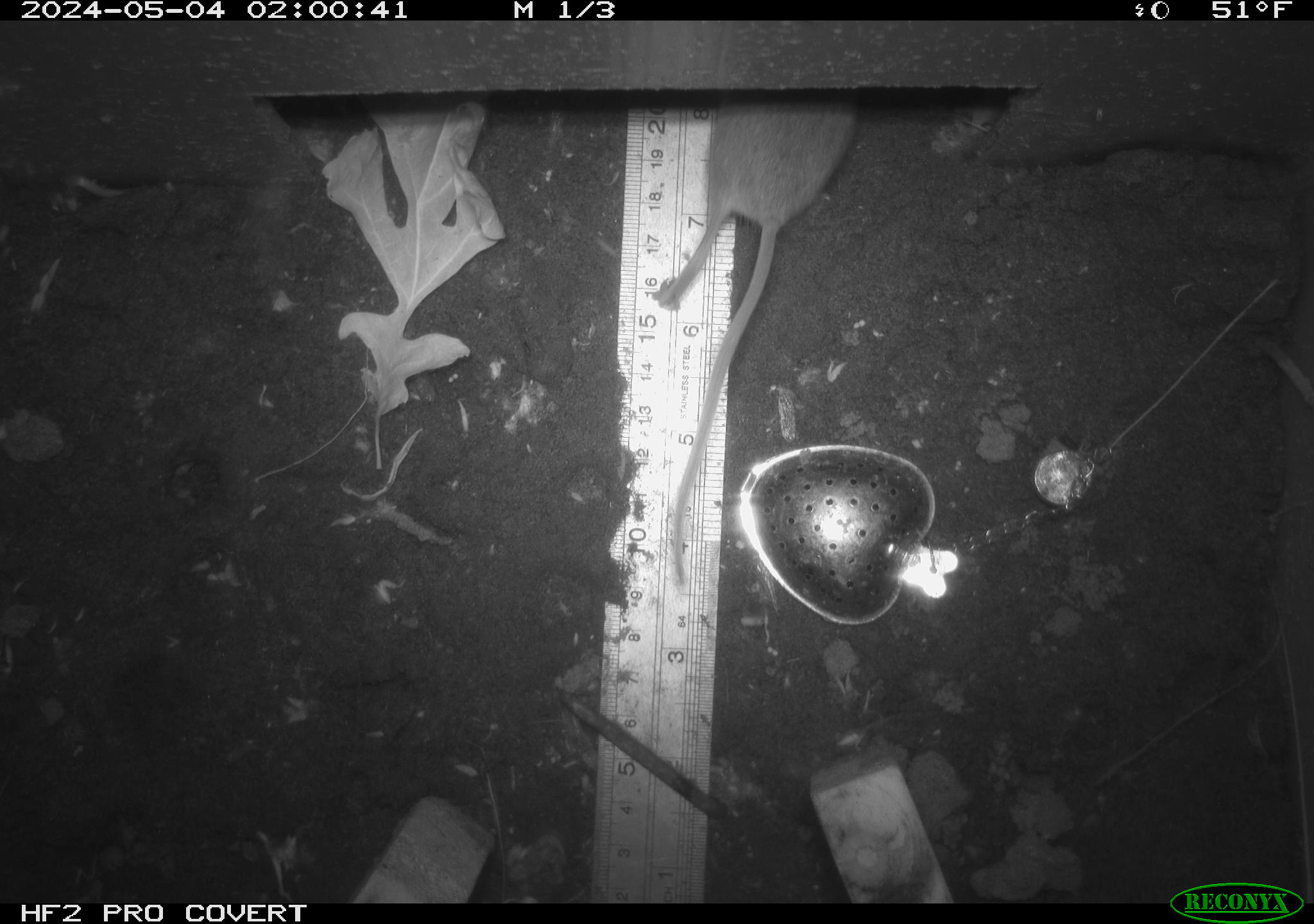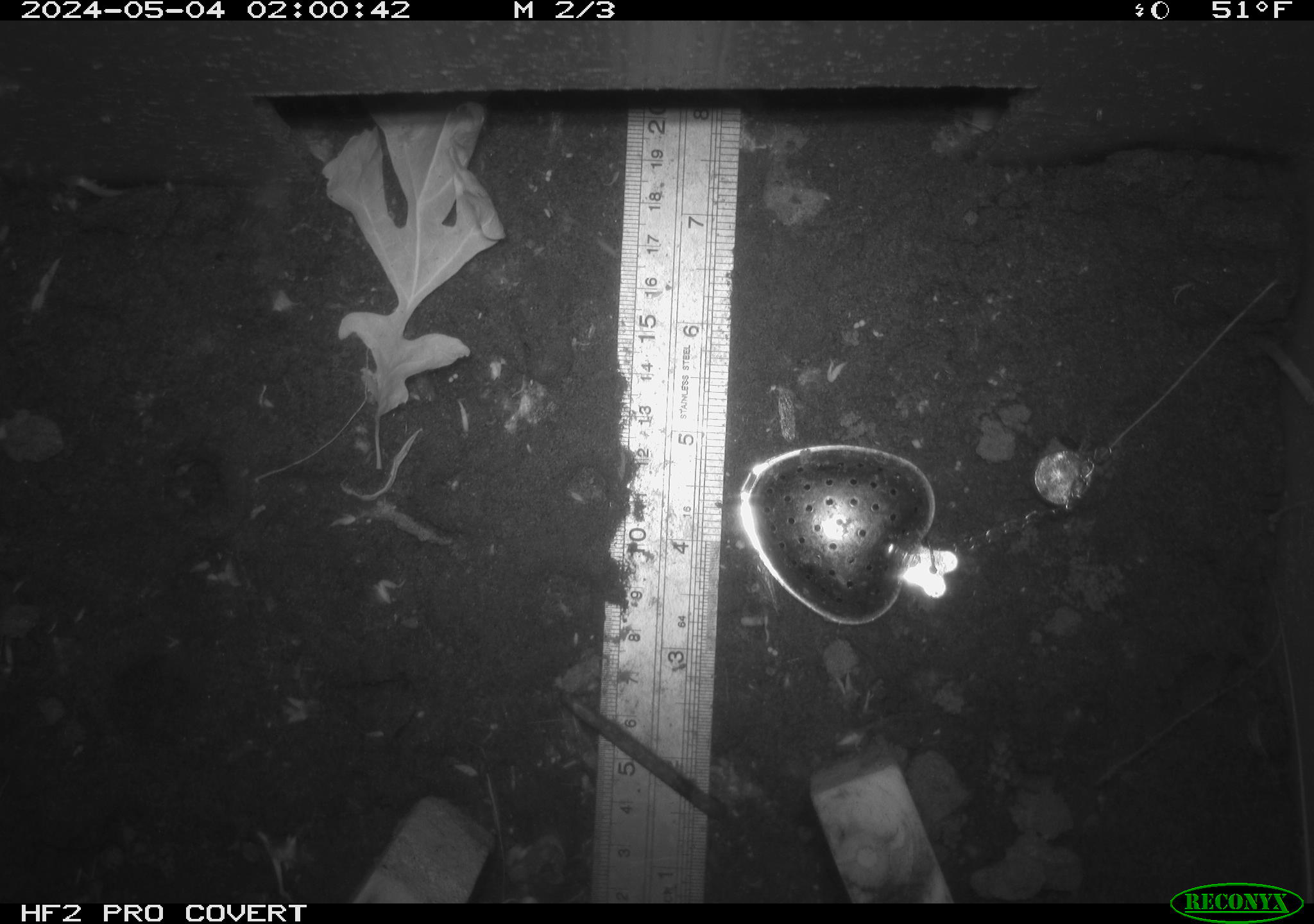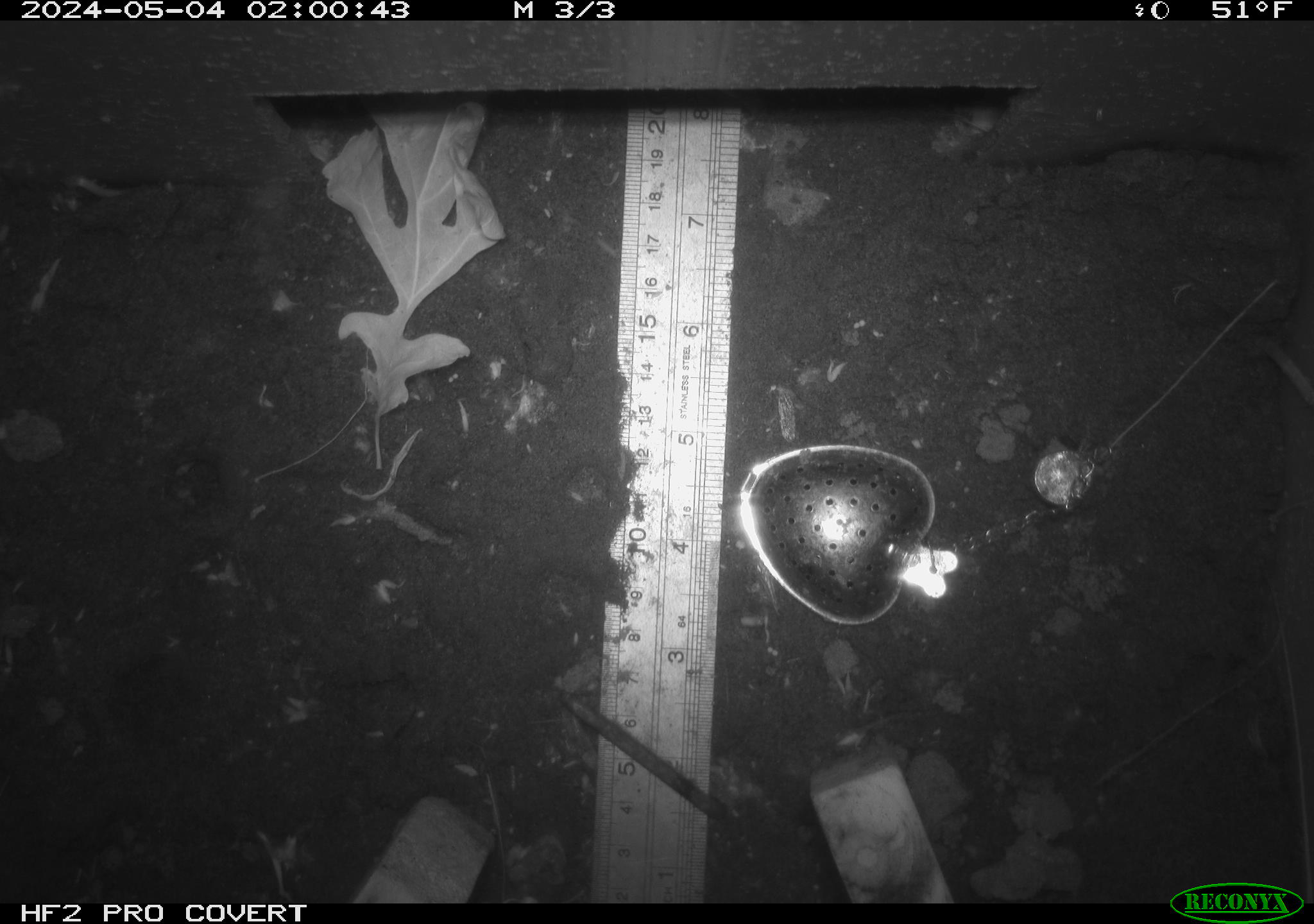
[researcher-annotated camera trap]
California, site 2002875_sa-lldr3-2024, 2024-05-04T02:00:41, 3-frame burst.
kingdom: Animalia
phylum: Chordata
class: Mammalia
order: Rodentia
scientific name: Rodentia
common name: mouse species